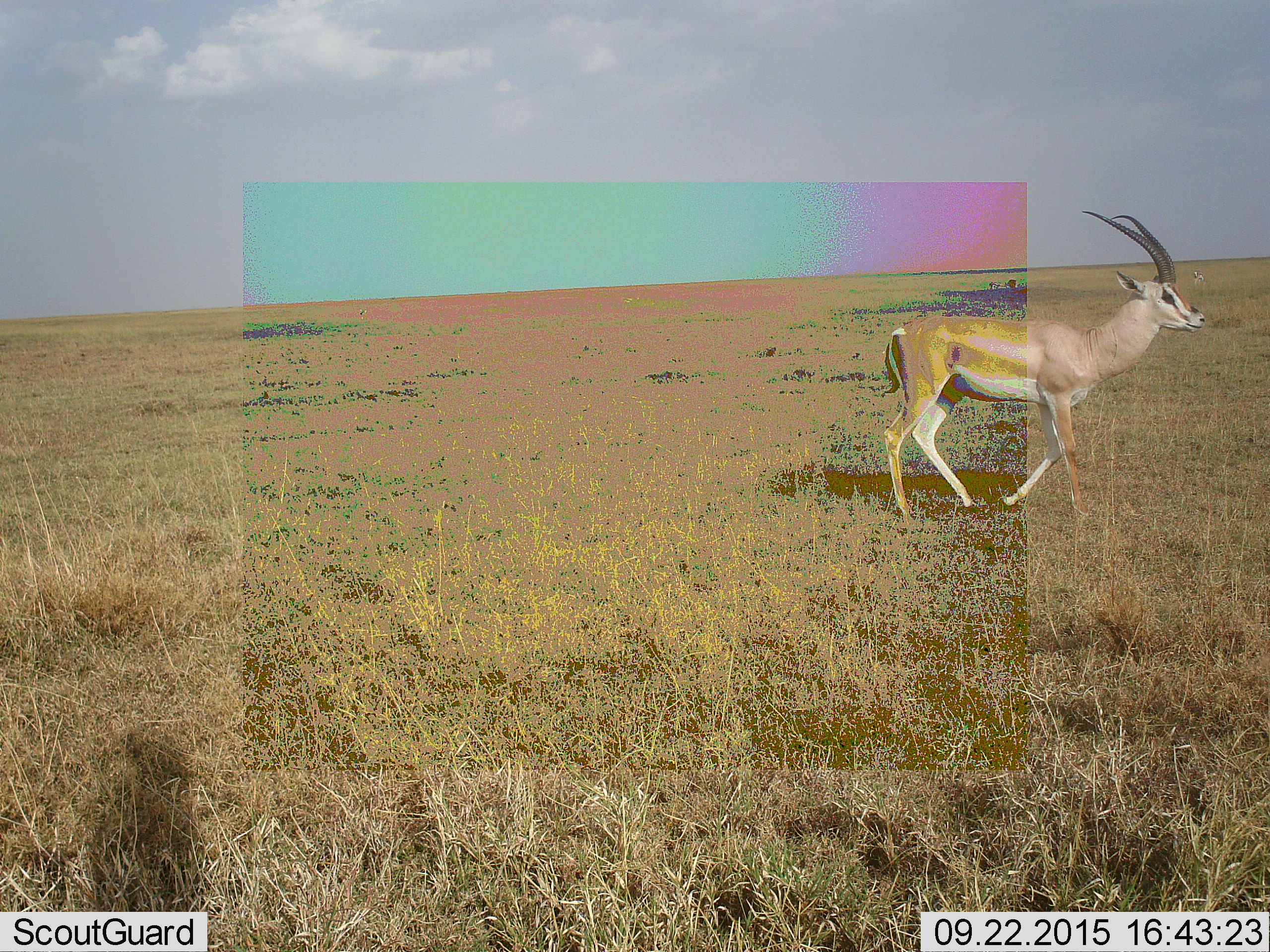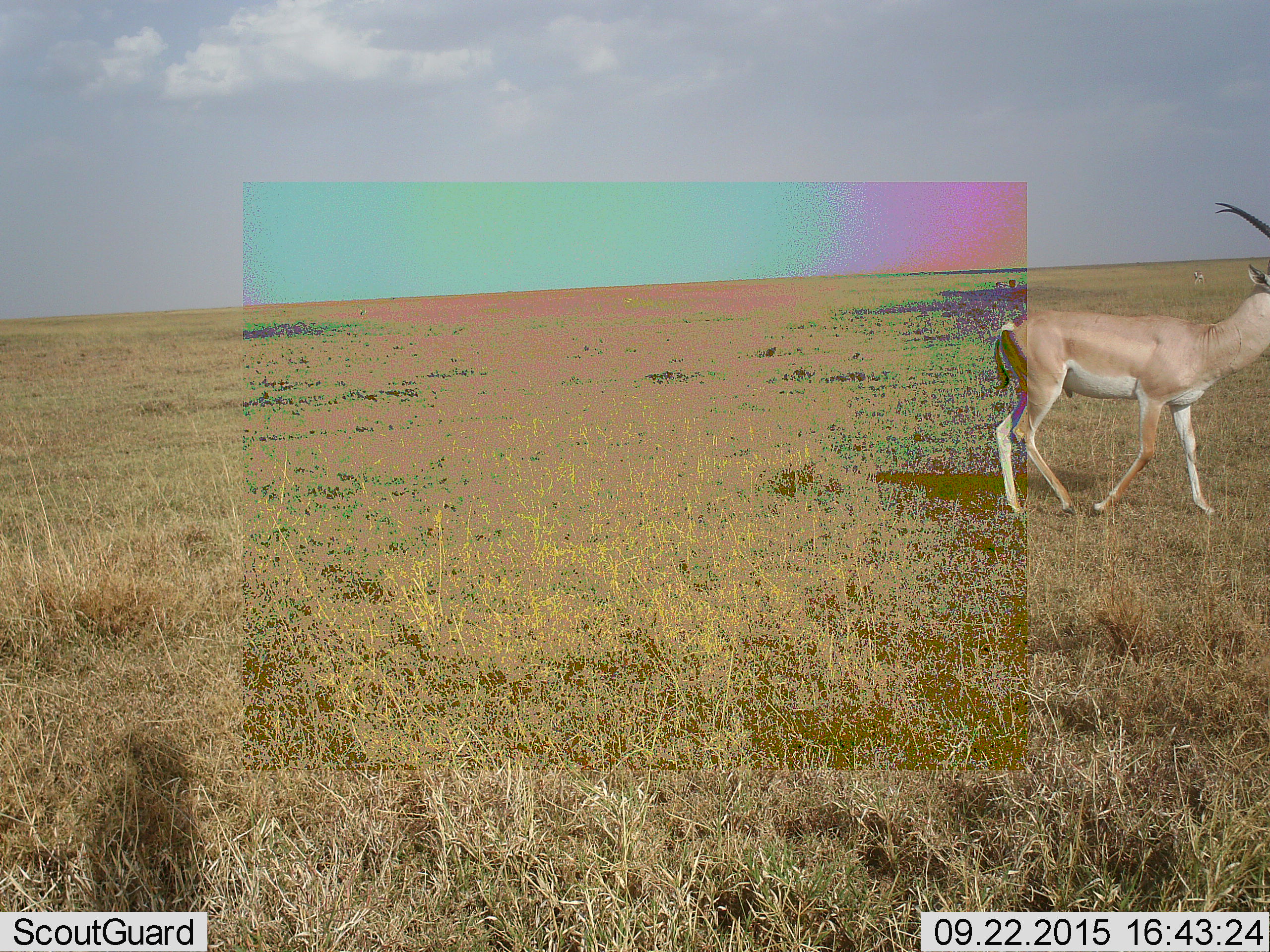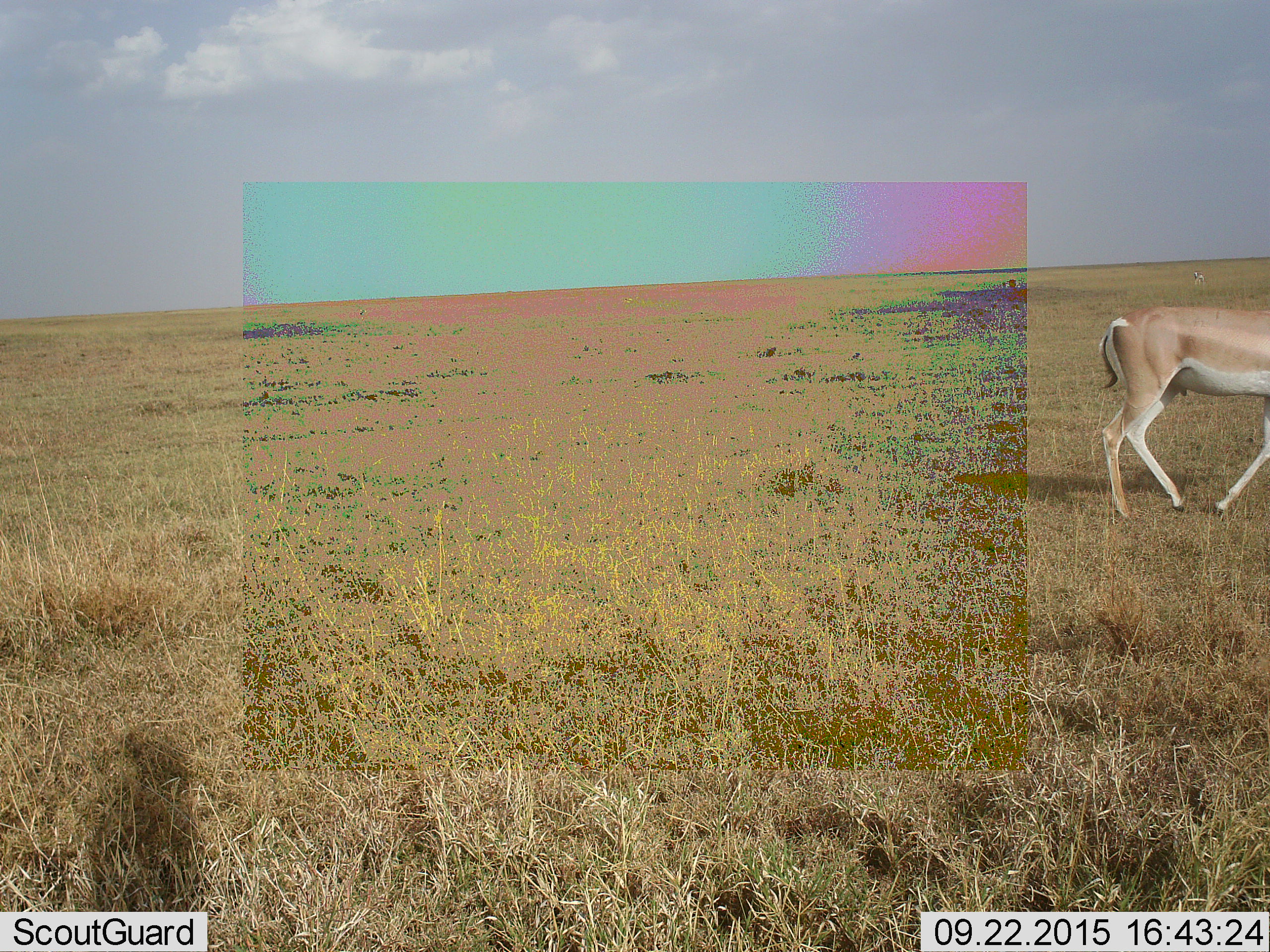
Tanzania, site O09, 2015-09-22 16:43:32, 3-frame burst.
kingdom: Animalia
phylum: Chordata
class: Mammalia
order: Artiodactyla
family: Bovidae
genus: Nanger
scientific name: Nanger granti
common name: grant's gazelle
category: gazellegrants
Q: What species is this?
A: Gazellegrants (grant's gazelle) (Nanger granti).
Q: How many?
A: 1.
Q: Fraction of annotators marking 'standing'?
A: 25%.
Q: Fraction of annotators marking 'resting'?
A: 0%.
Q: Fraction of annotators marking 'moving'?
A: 88%.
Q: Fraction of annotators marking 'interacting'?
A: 0%.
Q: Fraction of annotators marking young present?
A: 25%.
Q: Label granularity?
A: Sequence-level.